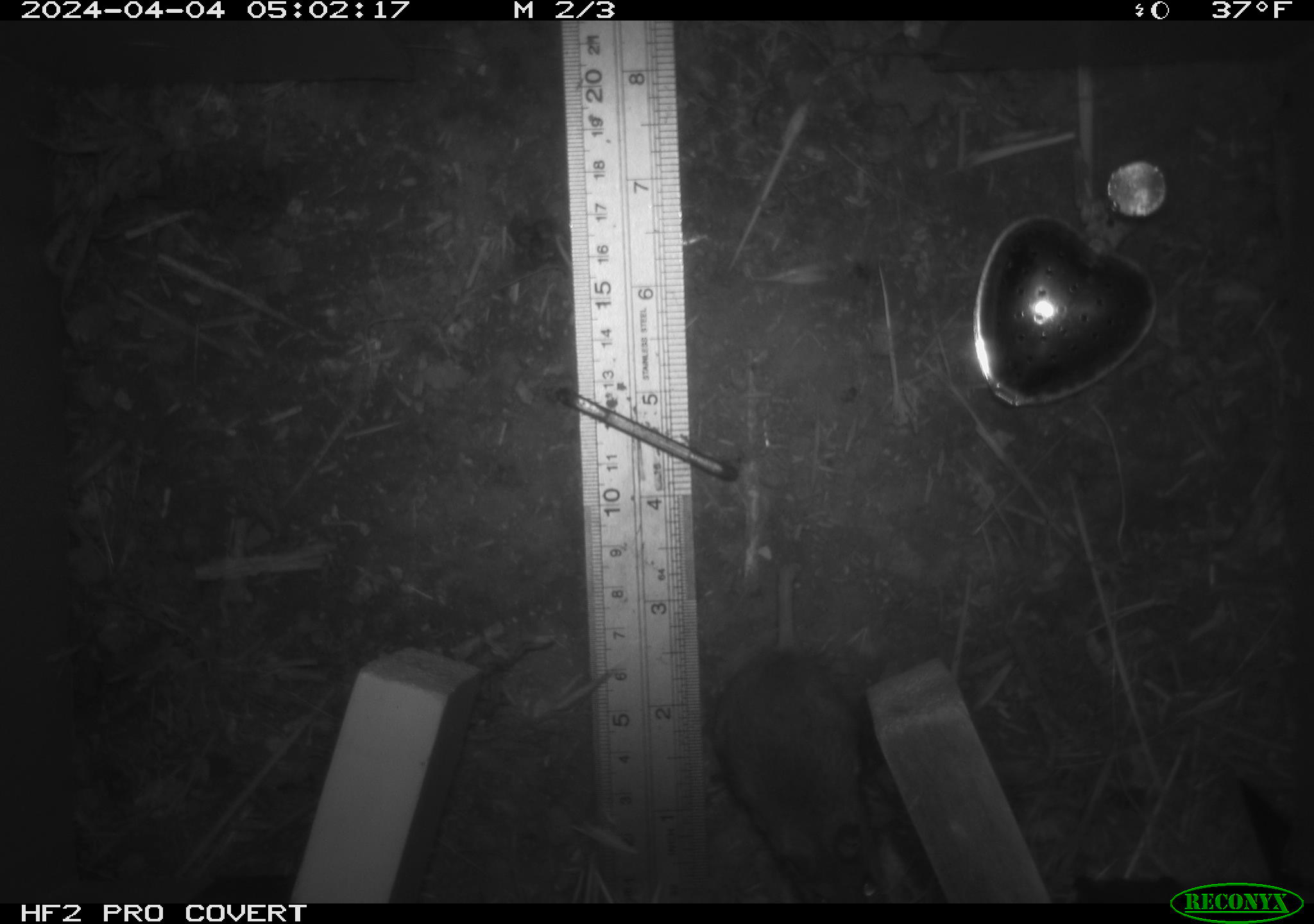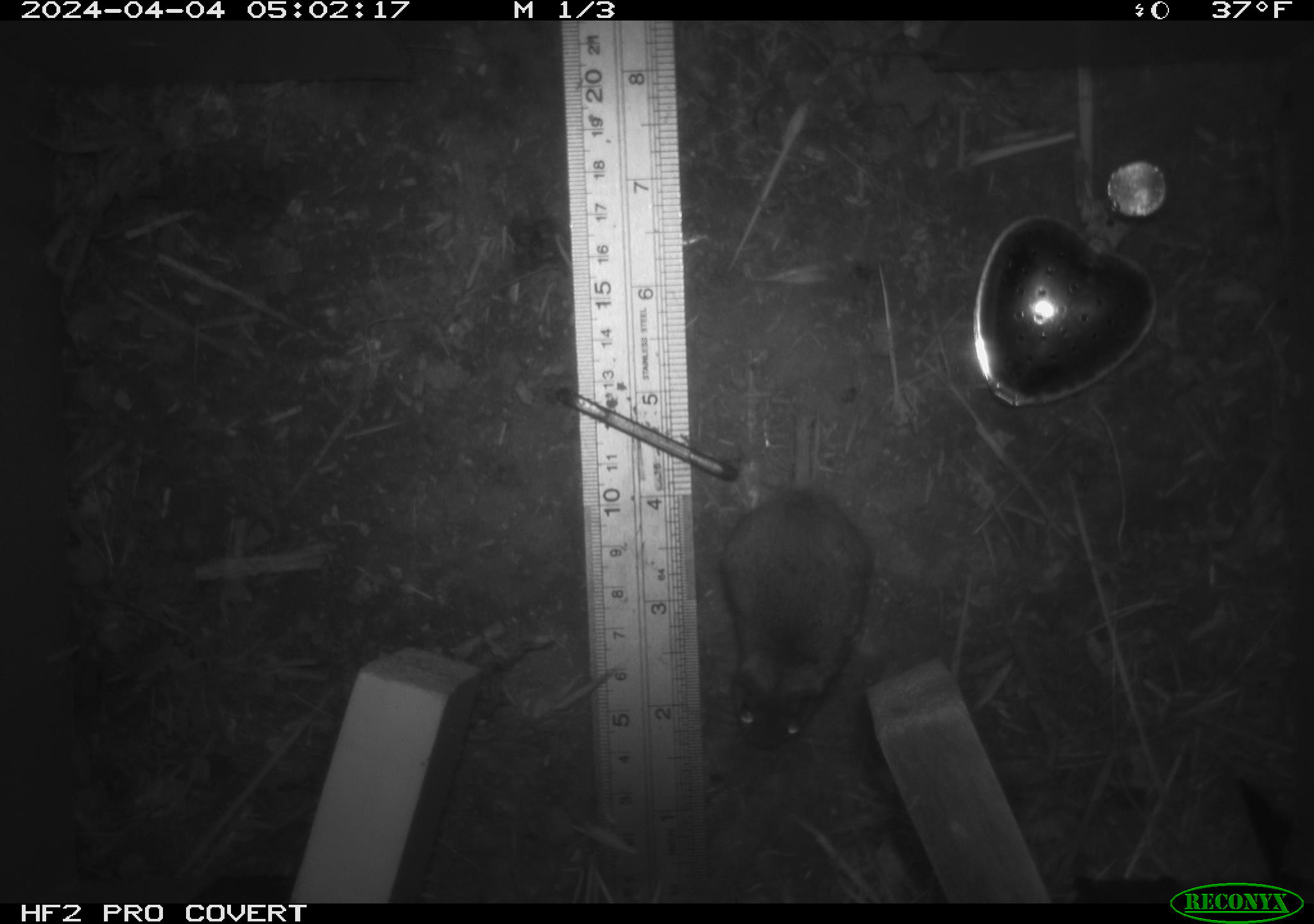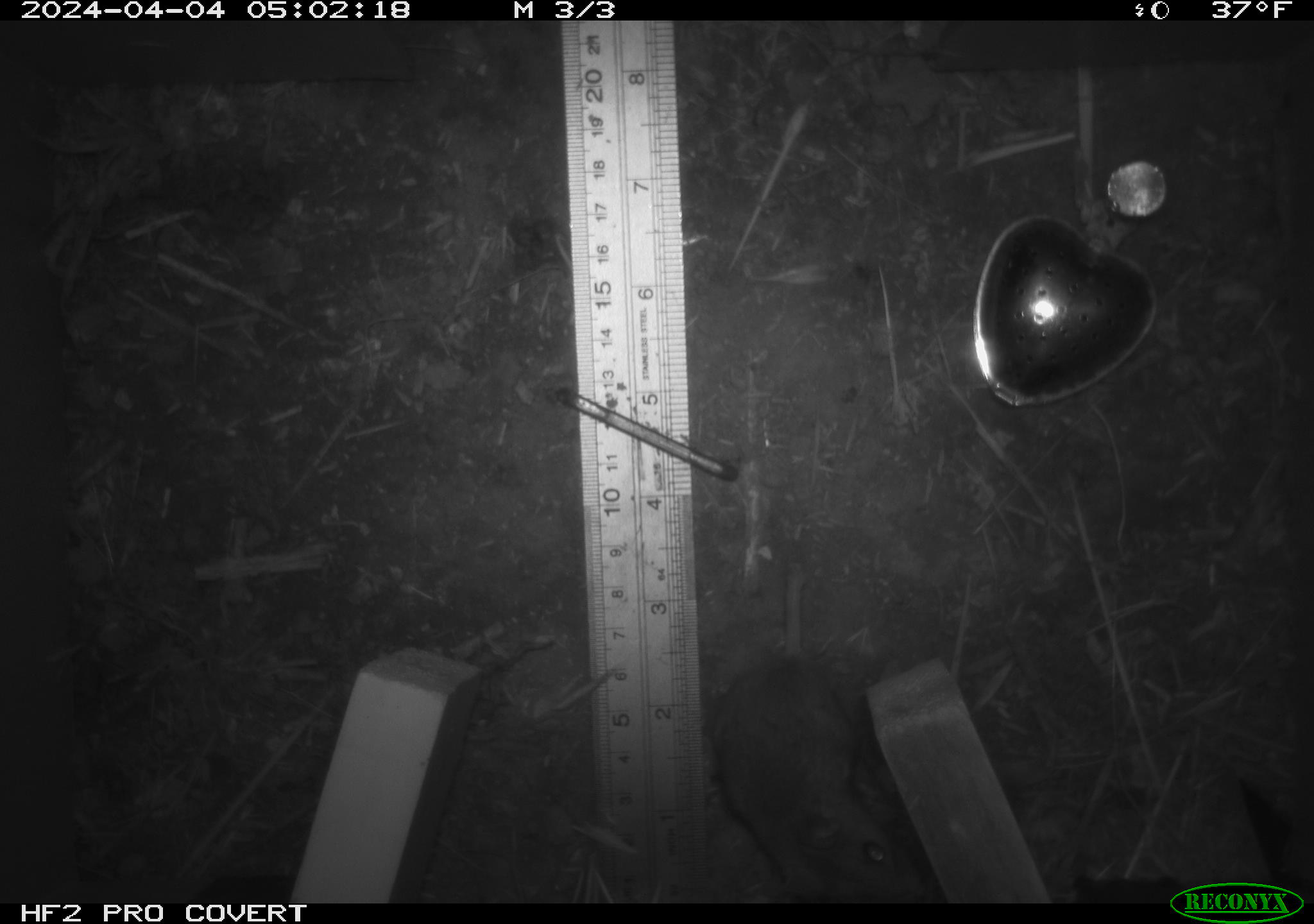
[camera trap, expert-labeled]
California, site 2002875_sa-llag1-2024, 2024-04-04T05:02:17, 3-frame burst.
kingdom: Animalia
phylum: Chordata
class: Mammalia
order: Rodentia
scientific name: Rodentia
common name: mouse species